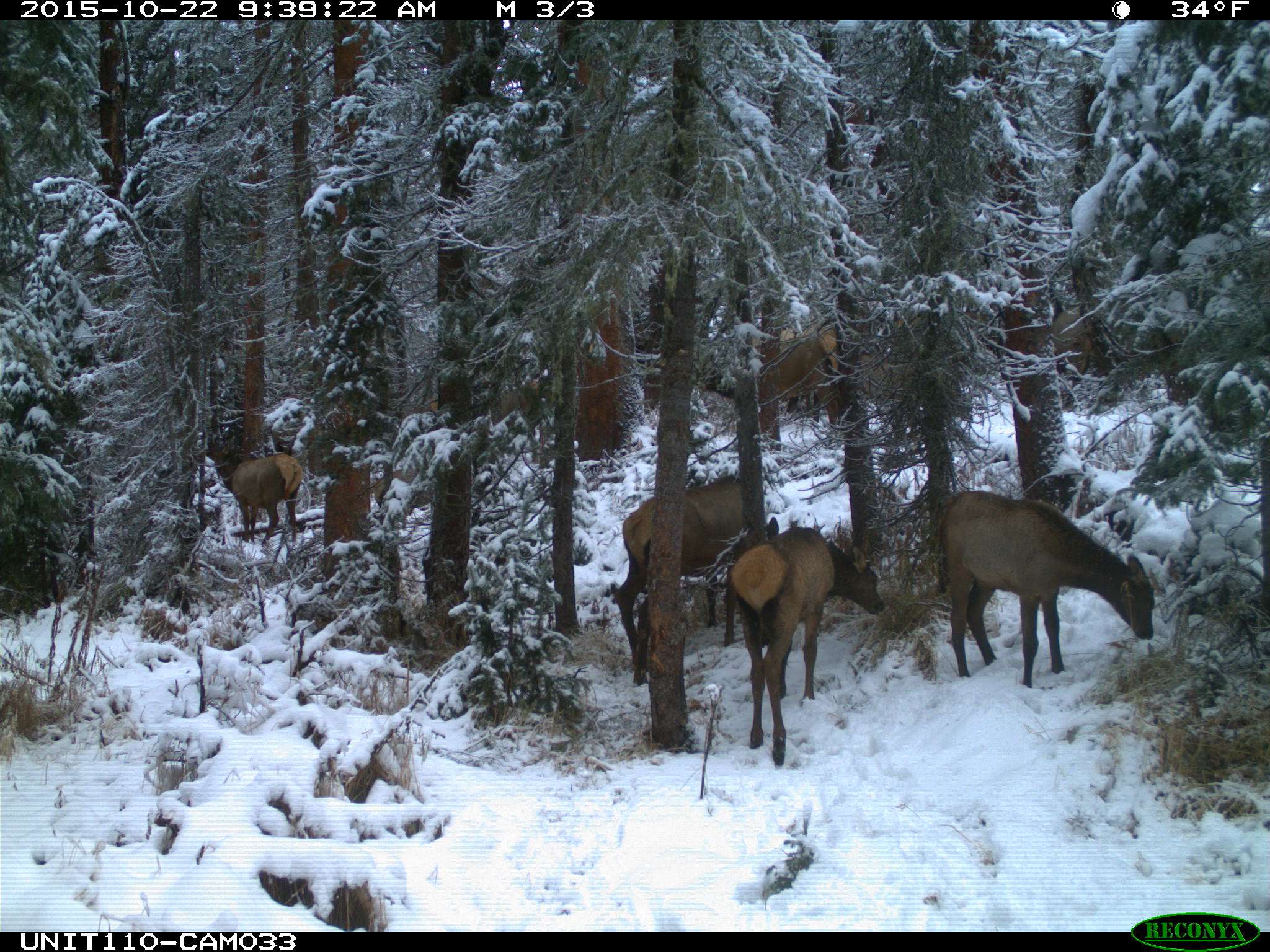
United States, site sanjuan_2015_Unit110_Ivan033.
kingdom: Animalia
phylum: Chordata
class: Mammalia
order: Artiodactyla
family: Cervidae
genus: Cervus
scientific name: Cervus elaphus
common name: red deer